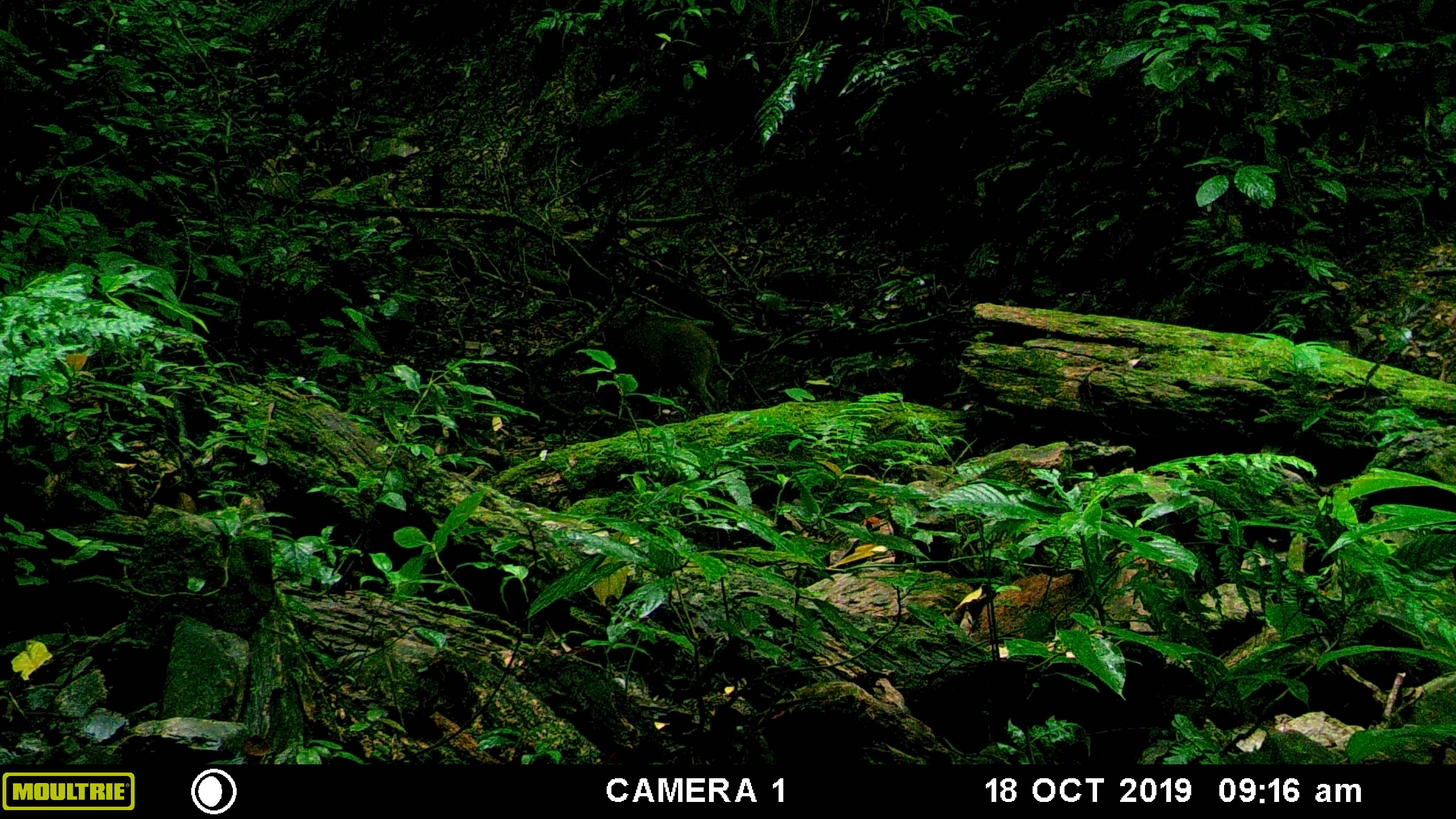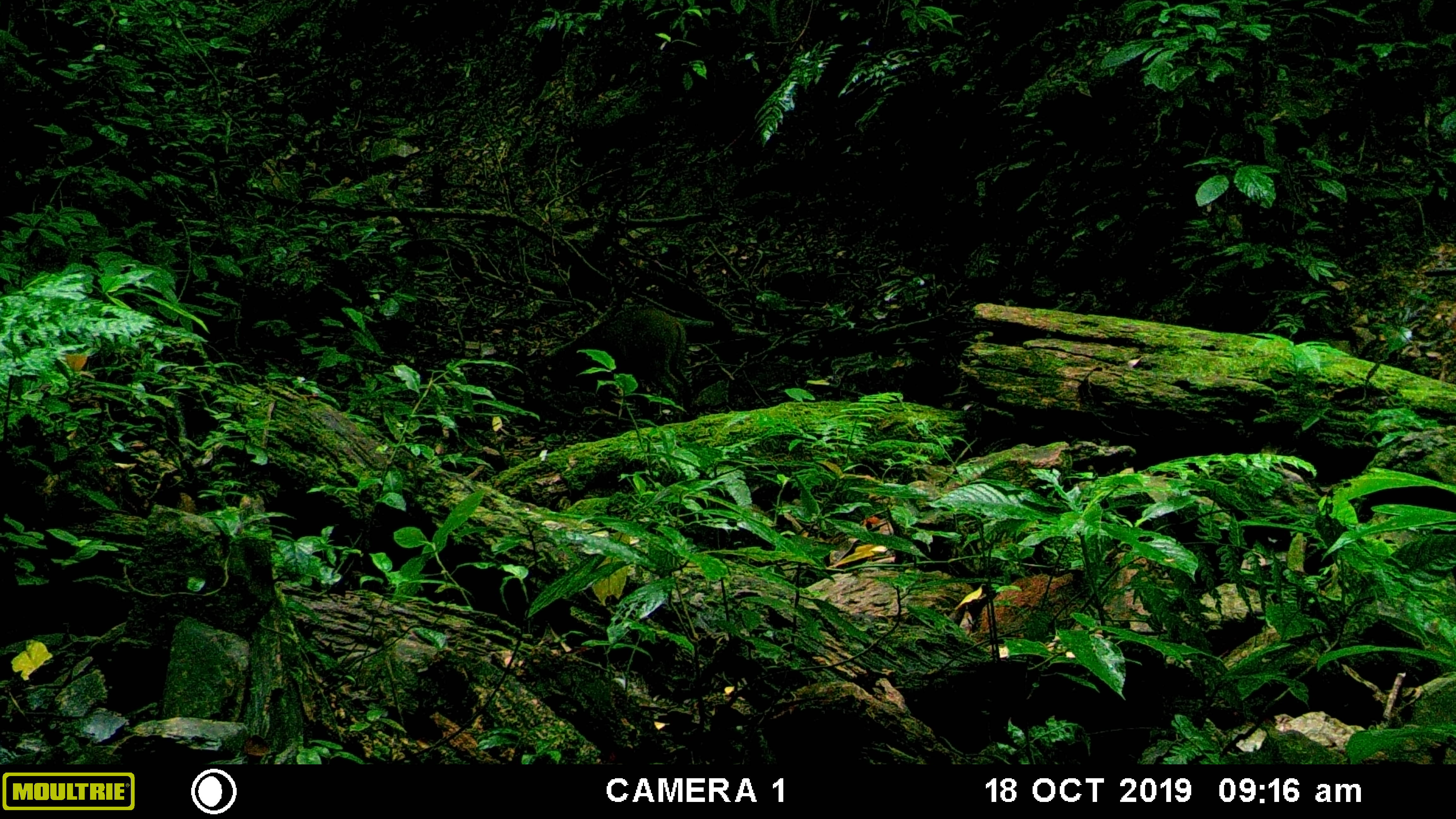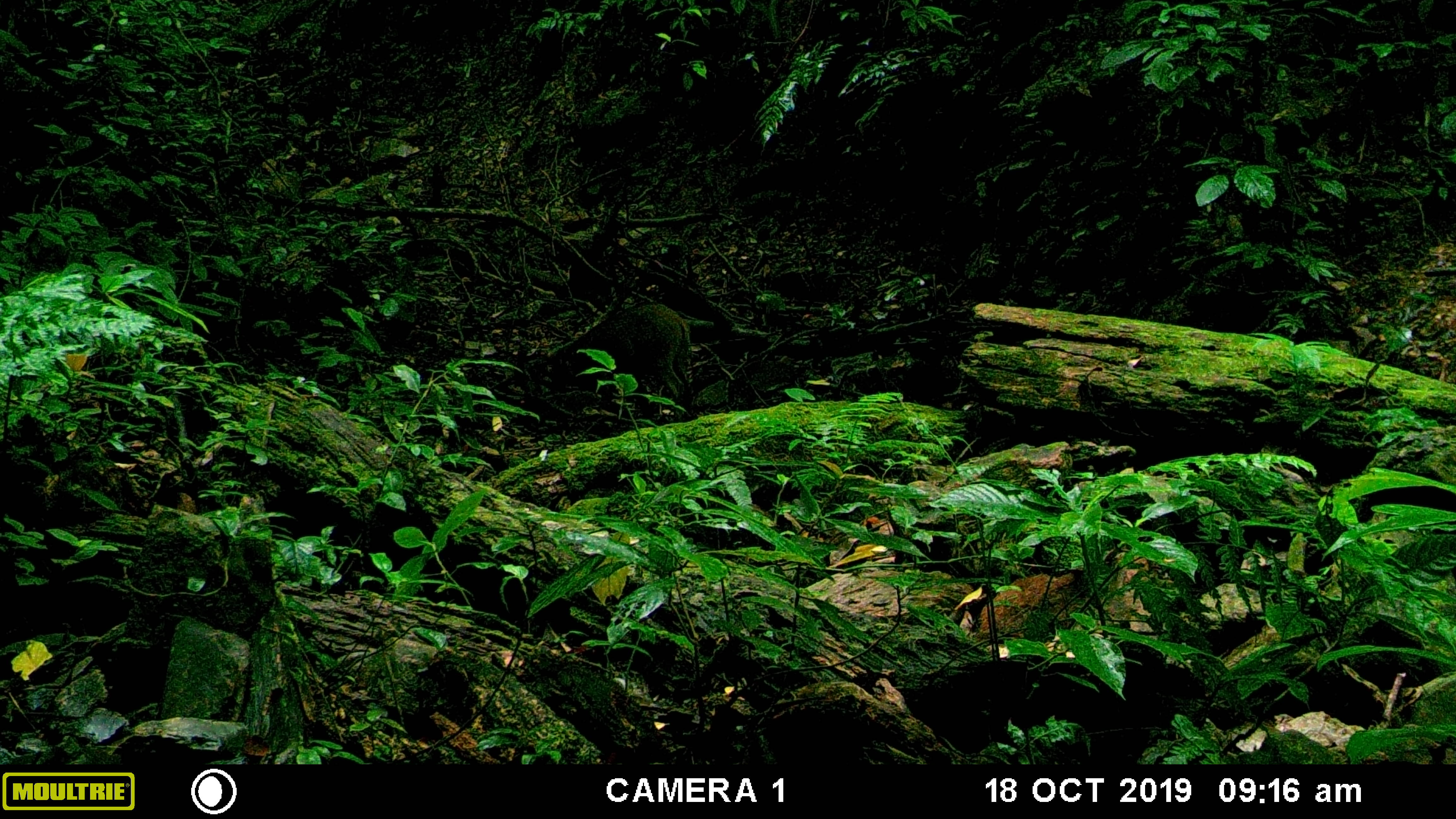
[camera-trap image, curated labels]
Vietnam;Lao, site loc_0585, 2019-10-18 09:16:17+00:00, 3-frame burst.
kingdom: Animalia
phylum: Chordata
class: Mammalia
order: Artiodactyla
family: Suidae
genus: Sus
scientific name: Sus scrofa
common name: eurasian wild pig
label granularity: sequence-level